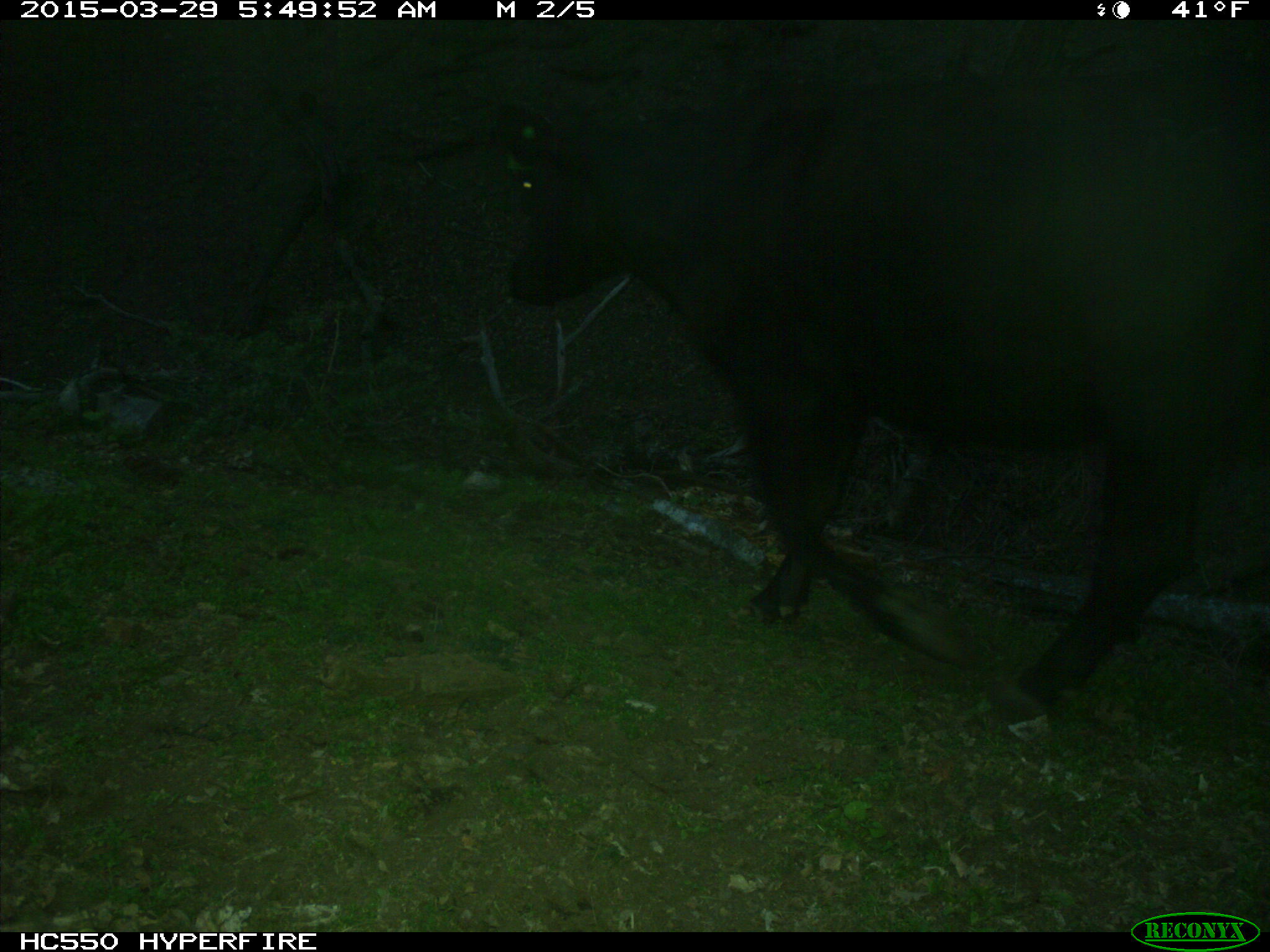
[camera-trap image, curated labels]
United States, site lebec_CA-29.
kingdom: Animalia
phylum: Chordata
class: Mammalia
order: Artiodactyla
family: Bovidae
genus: Bos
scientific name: Bos taurus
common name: domestic cow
Bos taurus (domestic cow).